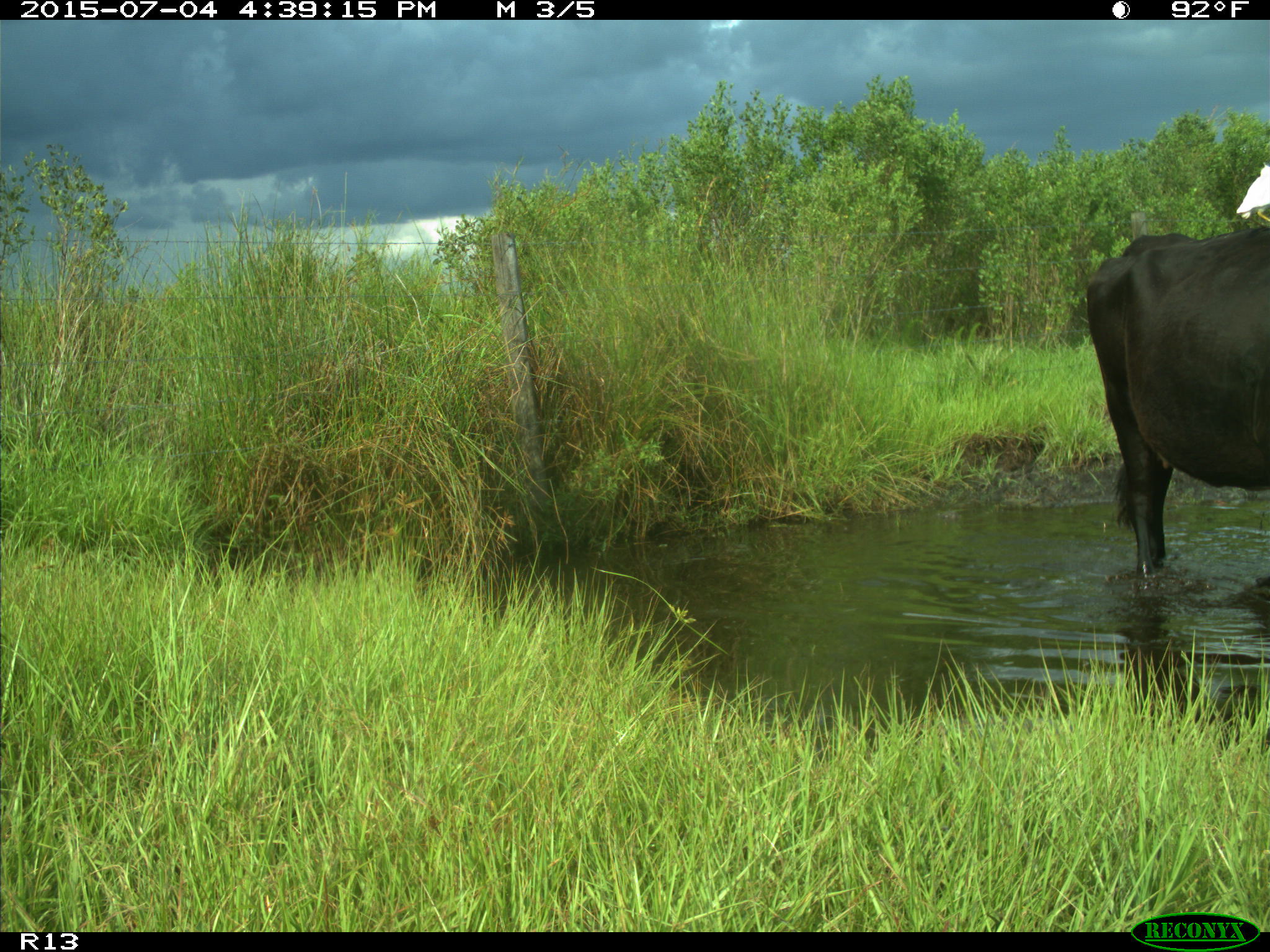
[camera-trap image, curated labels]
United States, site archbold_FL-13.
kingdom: Animalia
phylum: Chordata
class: Mammalia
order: Artiodactyla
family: Bovidae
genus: Bos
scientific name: Bos taurus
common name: domestic cow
Bos taurus (domestic cow).